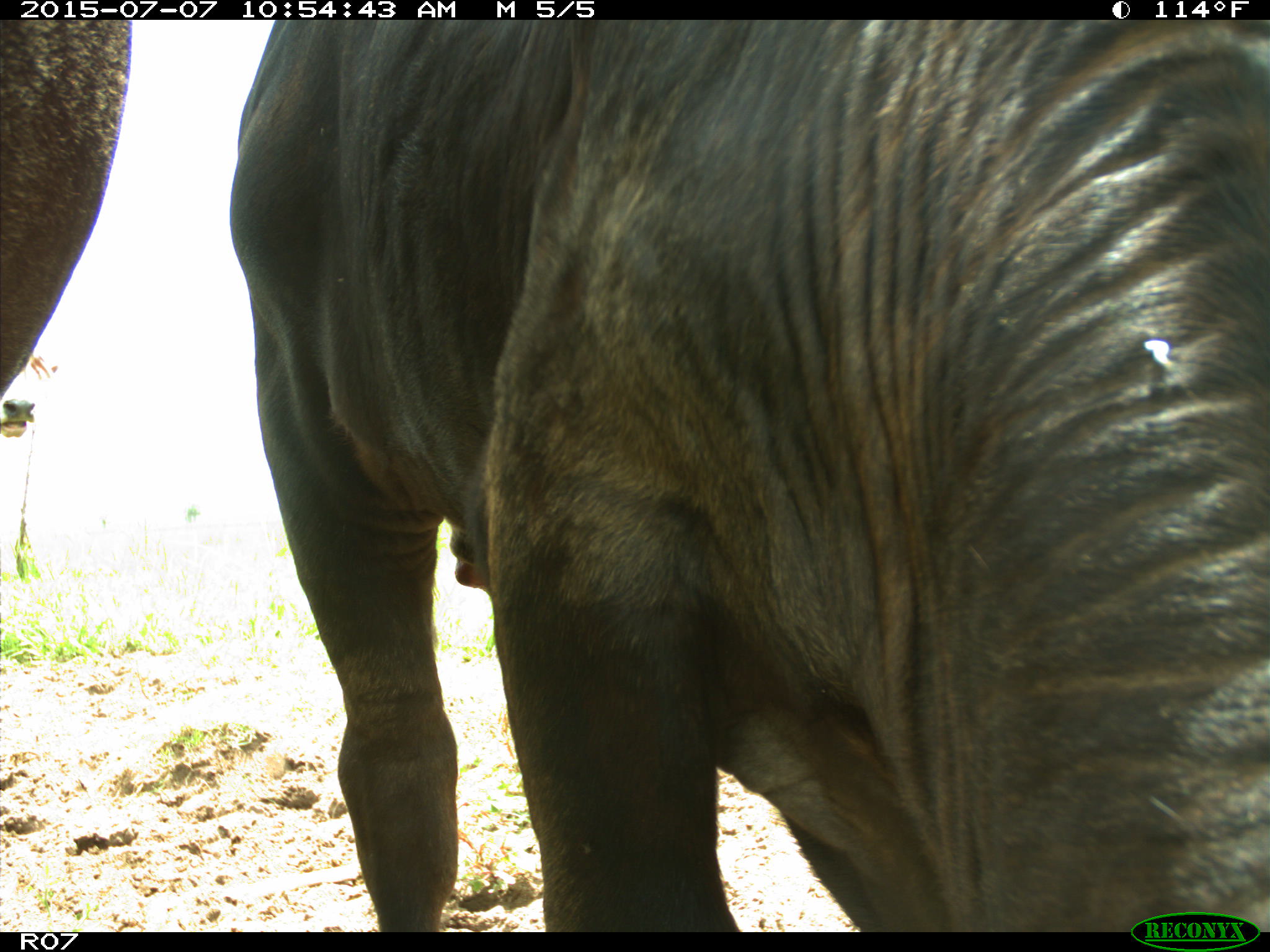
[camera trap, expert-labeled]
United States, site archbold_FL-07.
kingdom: Animalia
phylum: Chordata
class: Mammalia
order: Artiodactyla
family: Bovidae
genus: Bos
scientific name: Bos taurus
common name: domestic cow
Bos taurus (domestic cow).